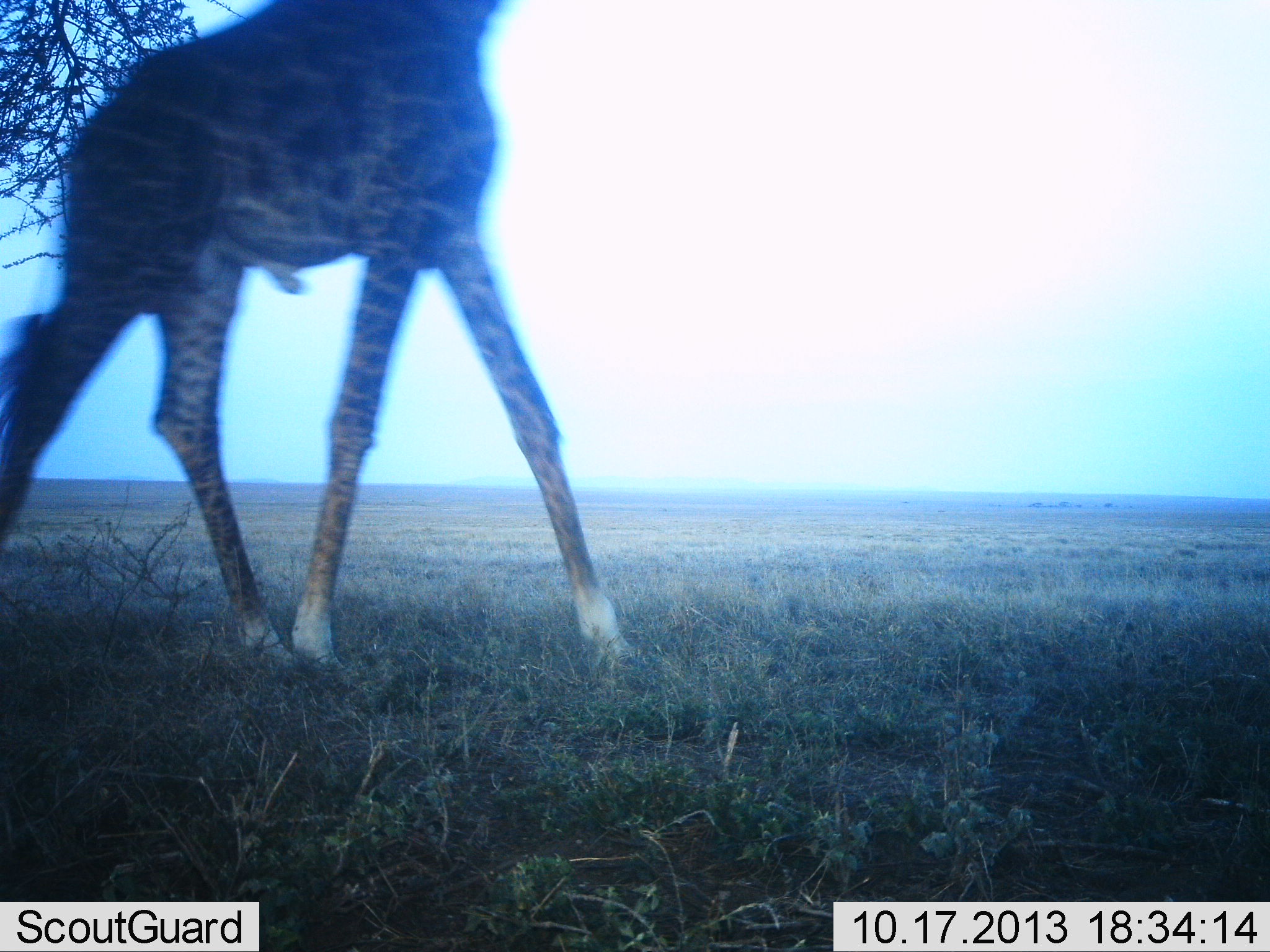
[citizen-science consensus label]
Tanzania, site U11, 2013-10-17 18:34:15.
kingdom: Animalia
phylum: Chordata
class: Mammalia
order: Artiodactyla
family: Giraffidae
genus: Giraffa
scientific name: Giraffa camelopardalis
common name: giraffe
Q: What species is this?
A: Giraffe (Giraffa camelopardalis).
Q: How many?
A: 1.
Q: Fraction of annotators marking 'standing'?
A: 10%.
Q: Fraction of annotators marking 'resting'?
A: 0%.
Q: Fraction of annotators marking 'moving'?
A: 90%.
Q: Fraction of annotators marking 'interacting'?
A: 0%.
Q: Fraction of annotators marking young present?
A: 0%.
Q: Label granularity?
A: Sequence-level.